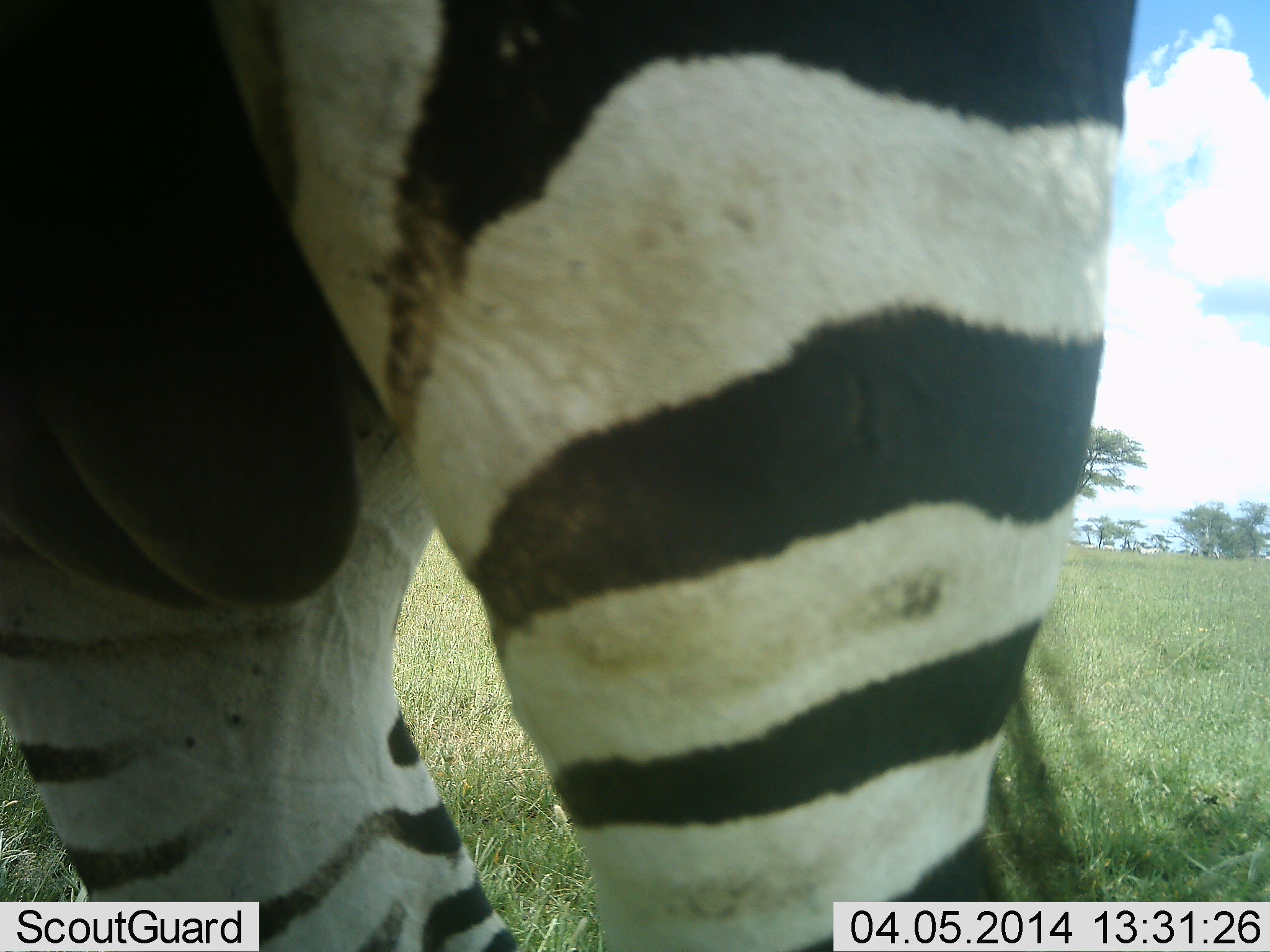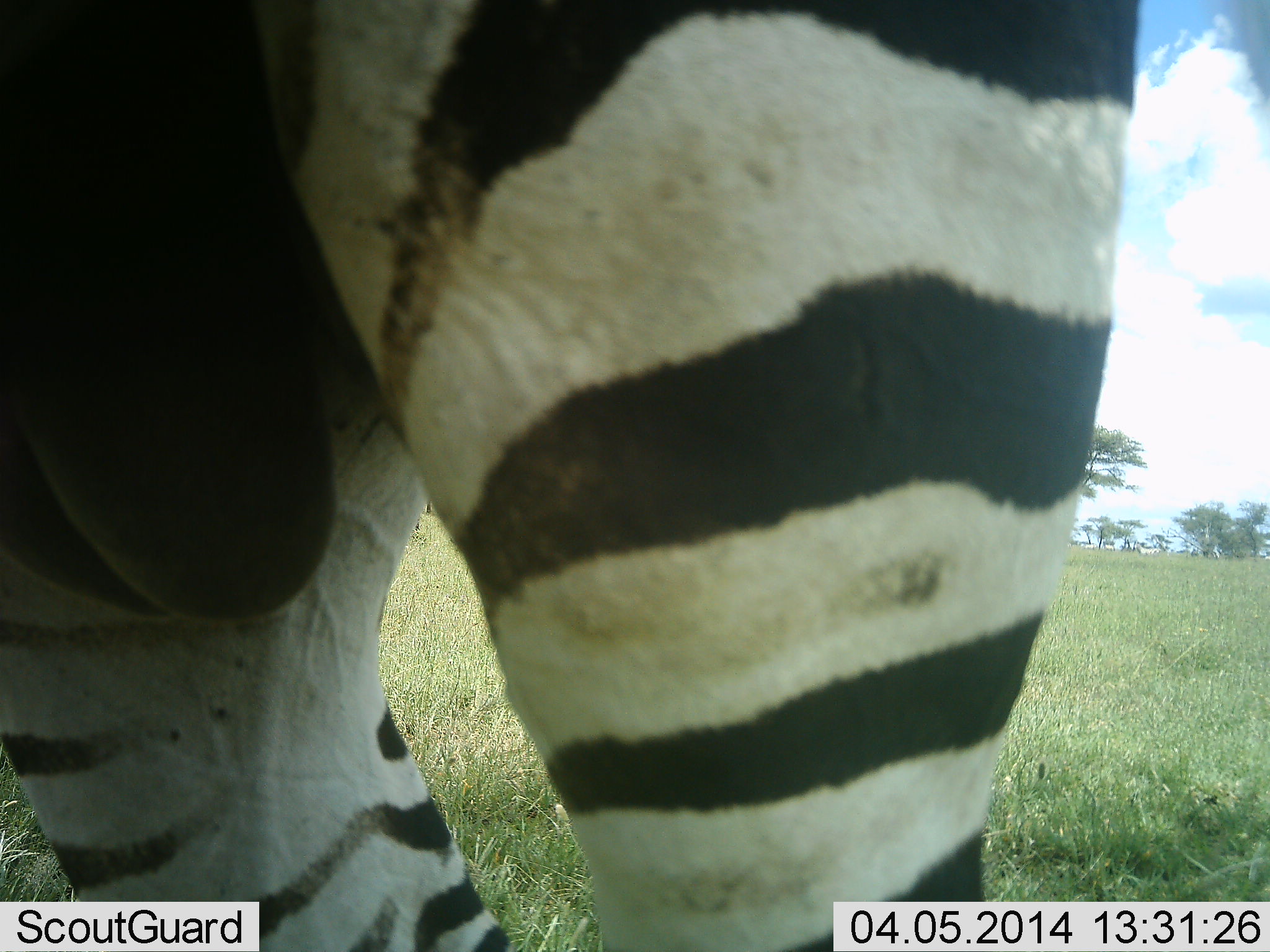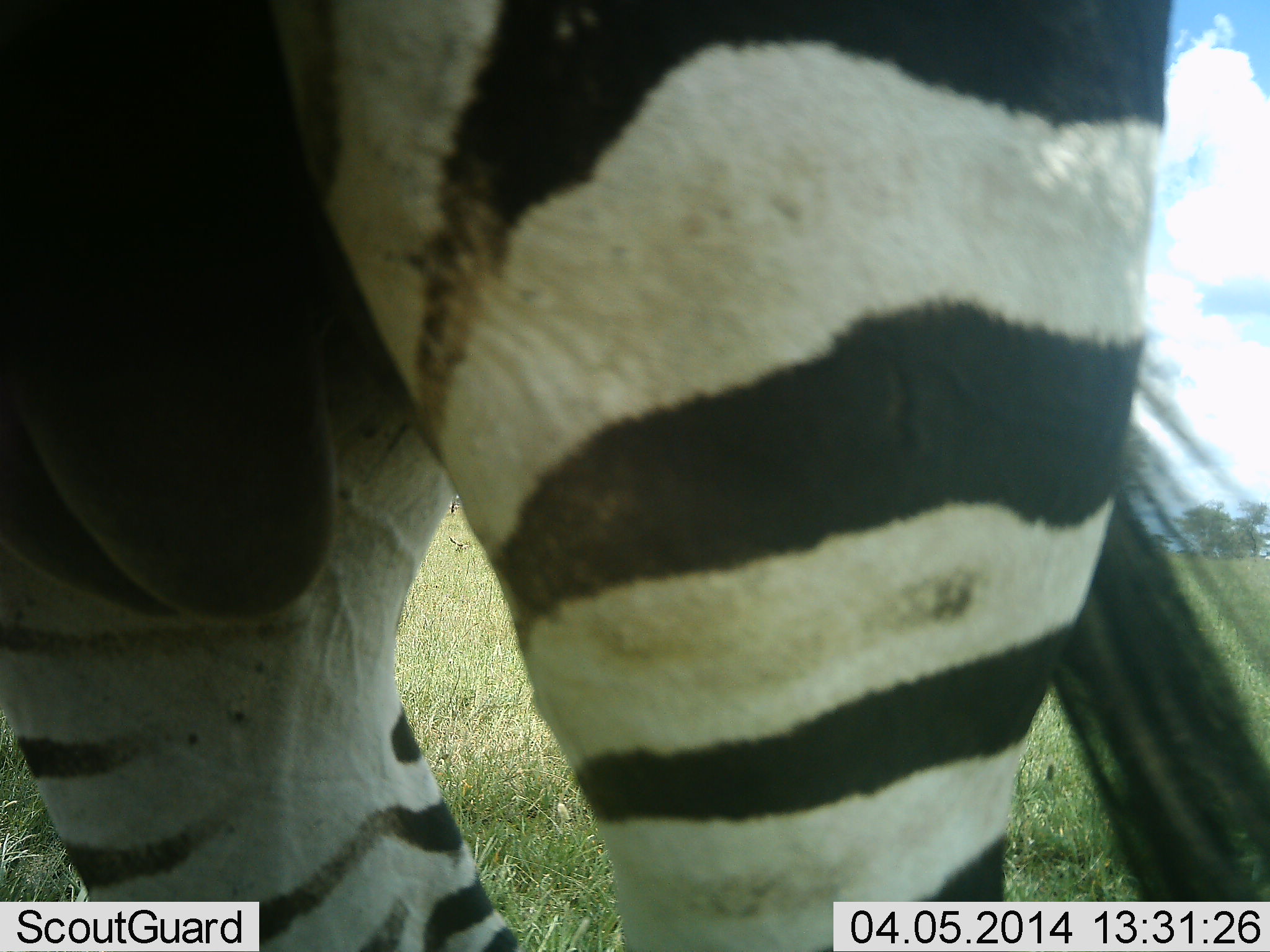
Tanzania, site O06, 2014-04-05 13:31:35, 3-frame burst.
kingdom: Animalia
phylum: Chordata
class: Mammalia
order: Perissodactyla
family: Equidae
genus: Equus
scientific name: Equus quagga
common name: plains zebra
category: zebra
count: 1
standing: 100%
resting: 0%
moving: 0%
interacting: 0%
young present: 0%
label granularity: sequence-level